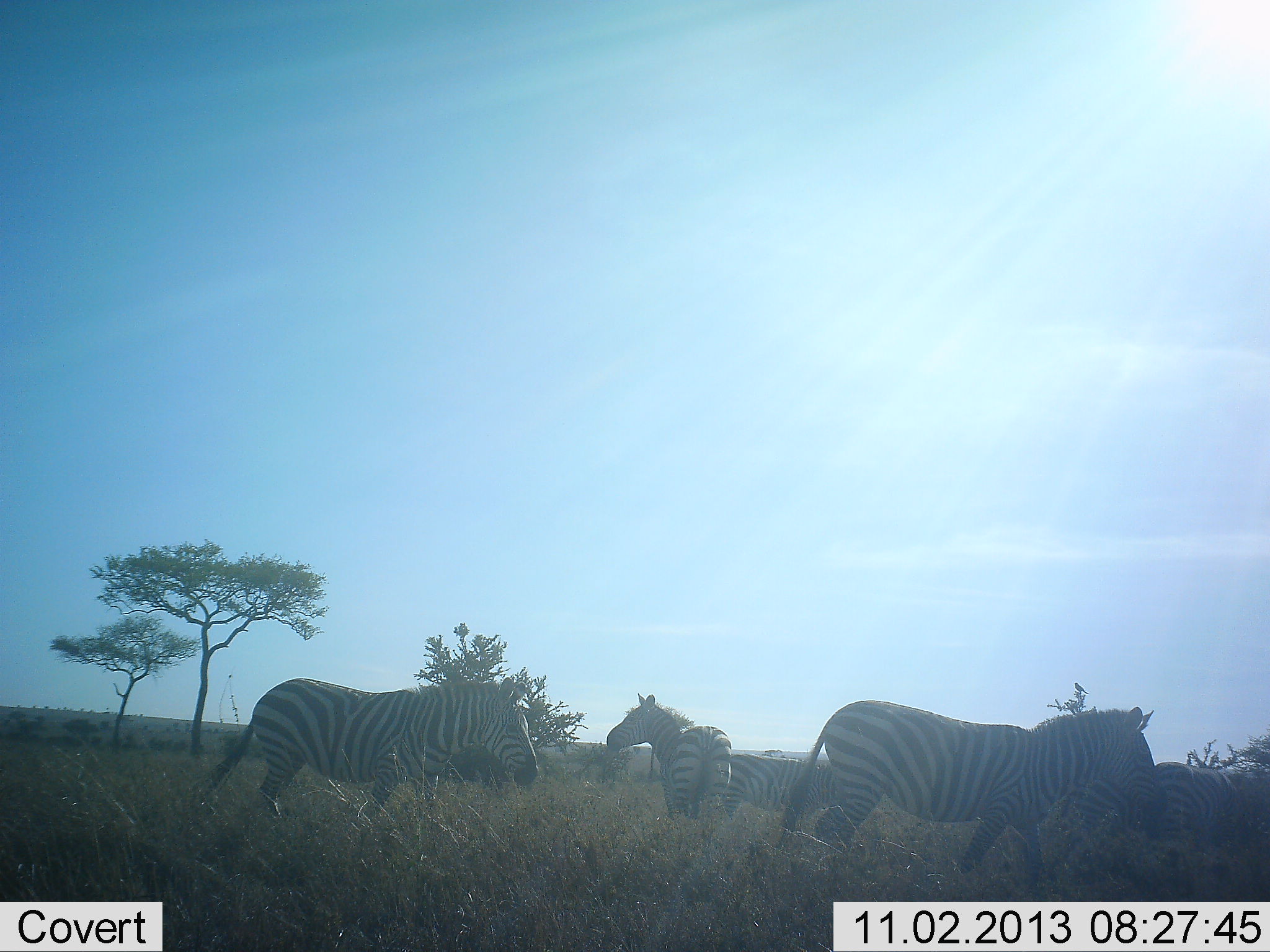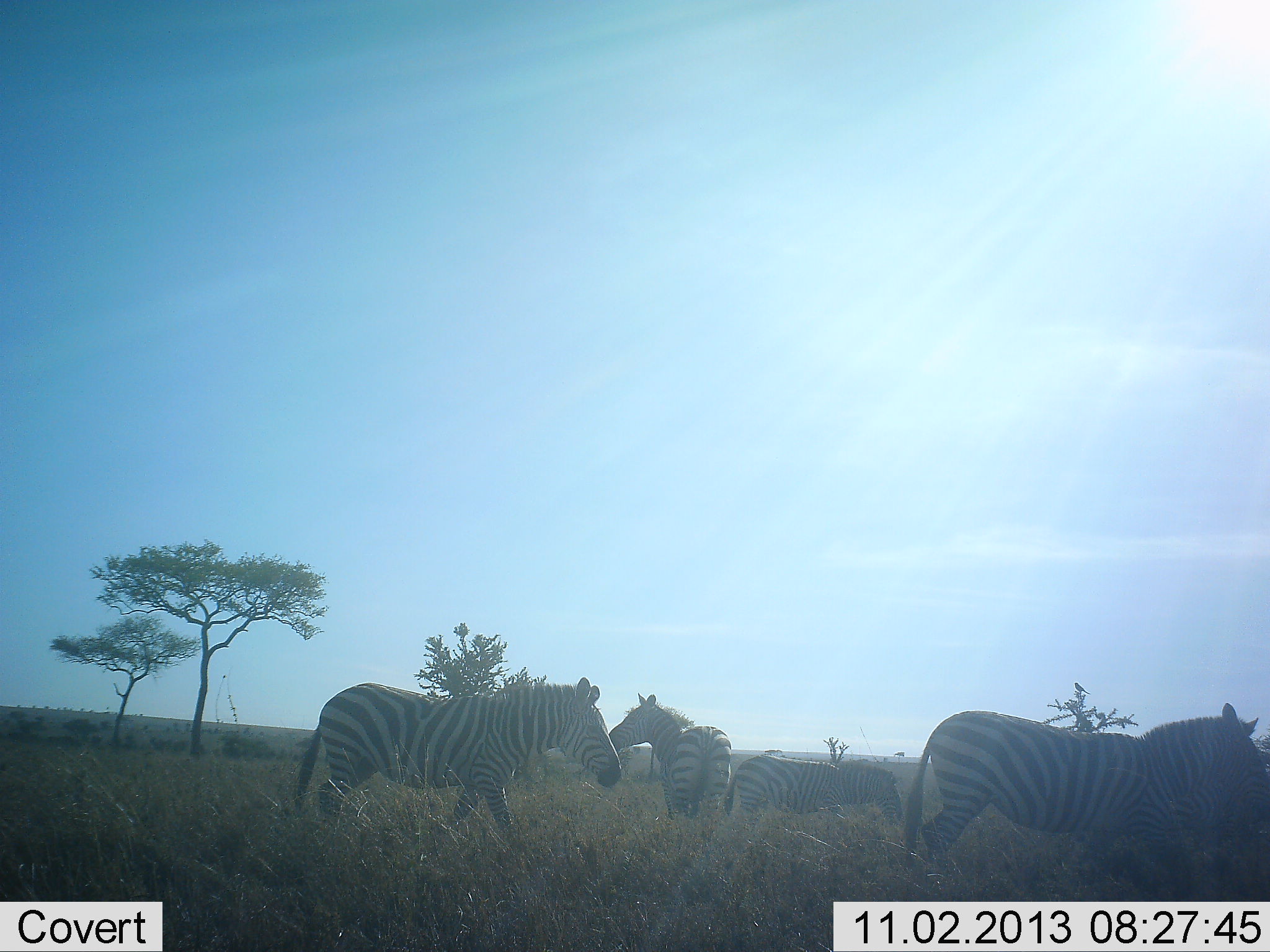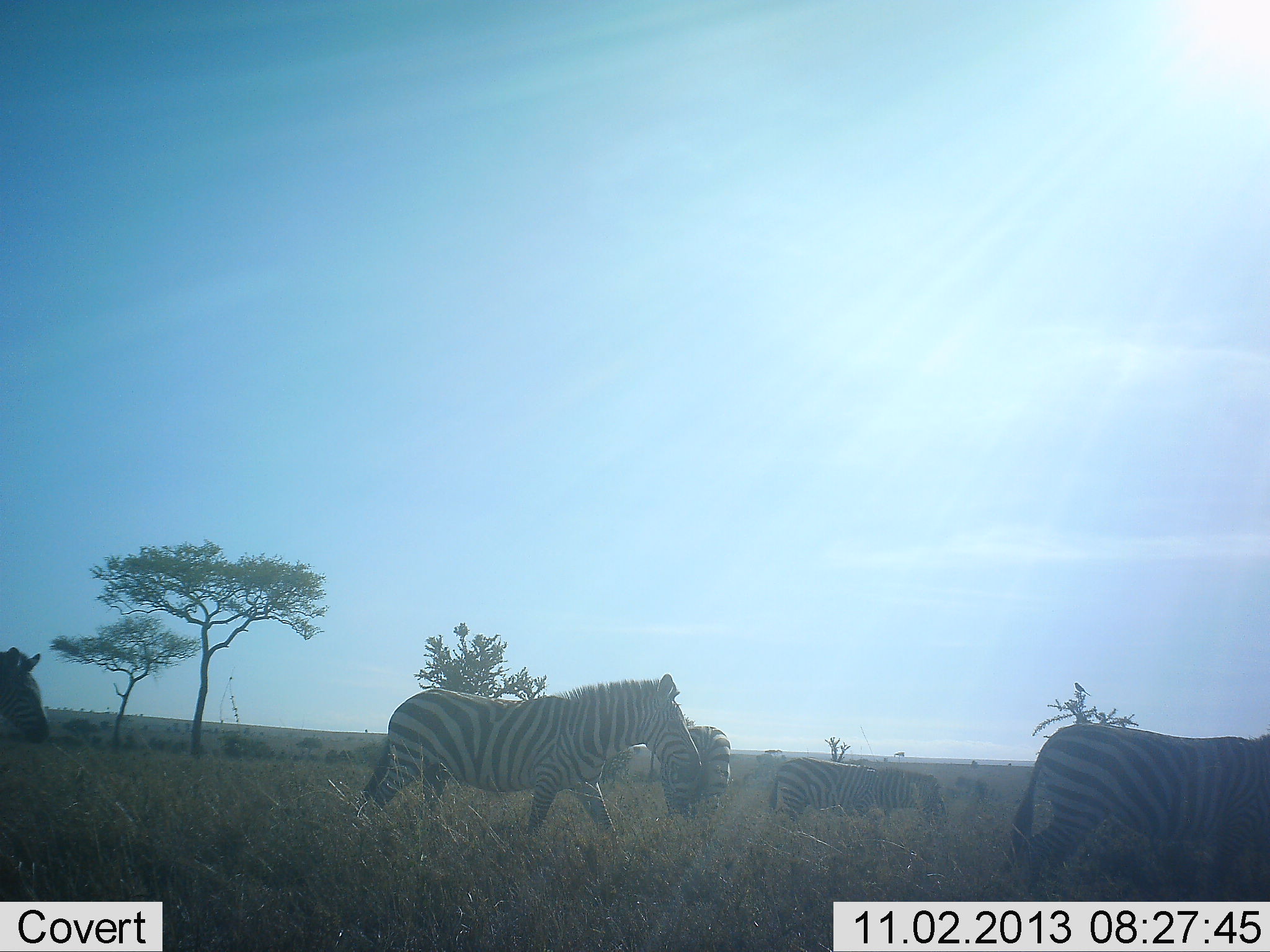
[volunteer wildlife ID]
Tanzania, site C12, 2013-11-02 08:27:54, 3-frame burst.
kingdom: Animalia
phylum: Chordata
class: Mammalia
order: Perissodactyla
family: Equidae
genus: Equus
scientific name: Equus quagga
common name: plains zebra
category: zebra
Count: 6.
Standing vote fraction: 80%.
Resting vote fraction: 0%.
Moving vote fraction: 90%.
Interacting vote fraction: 0%.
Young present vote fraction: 0%.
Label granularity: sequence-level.